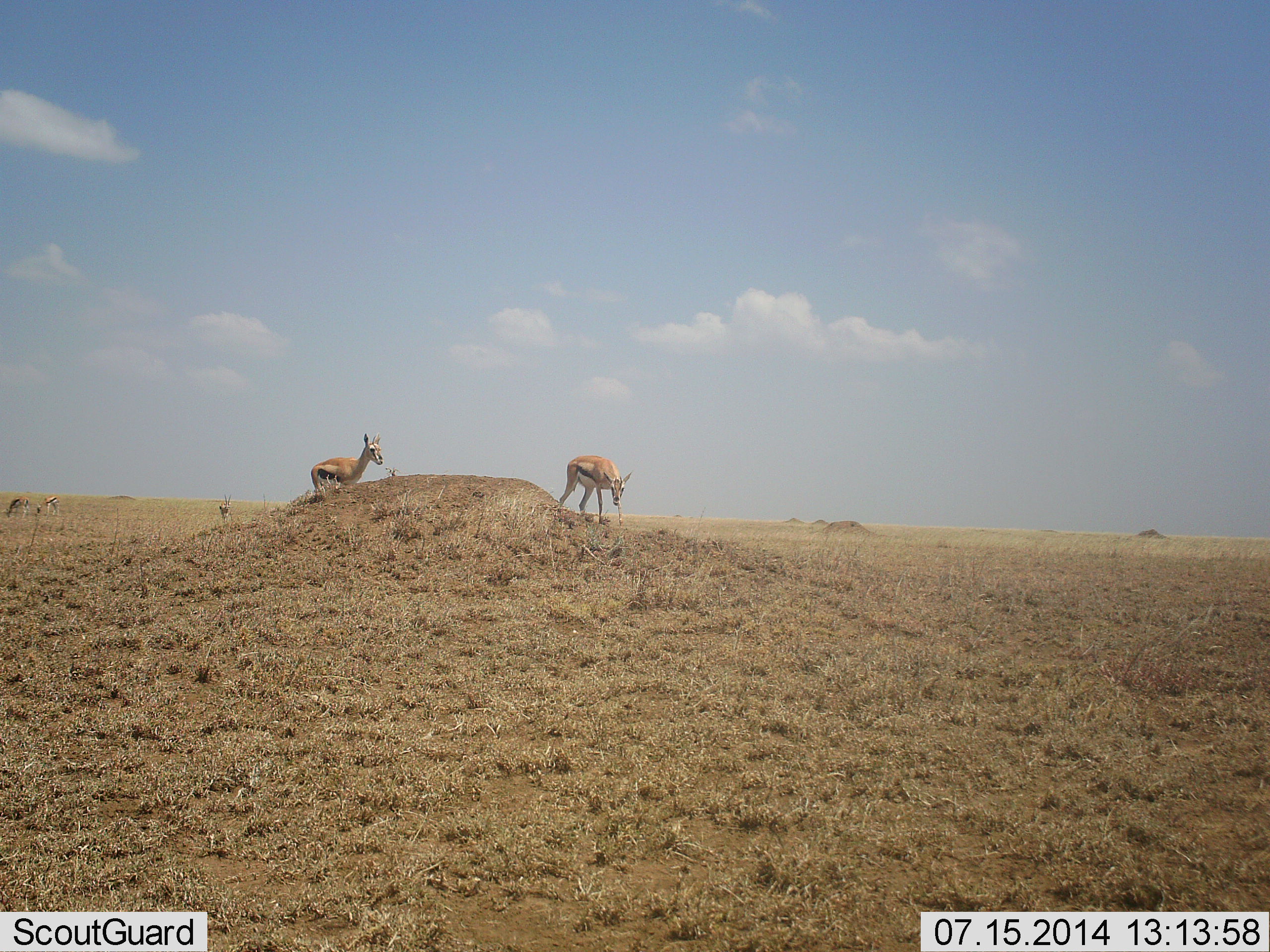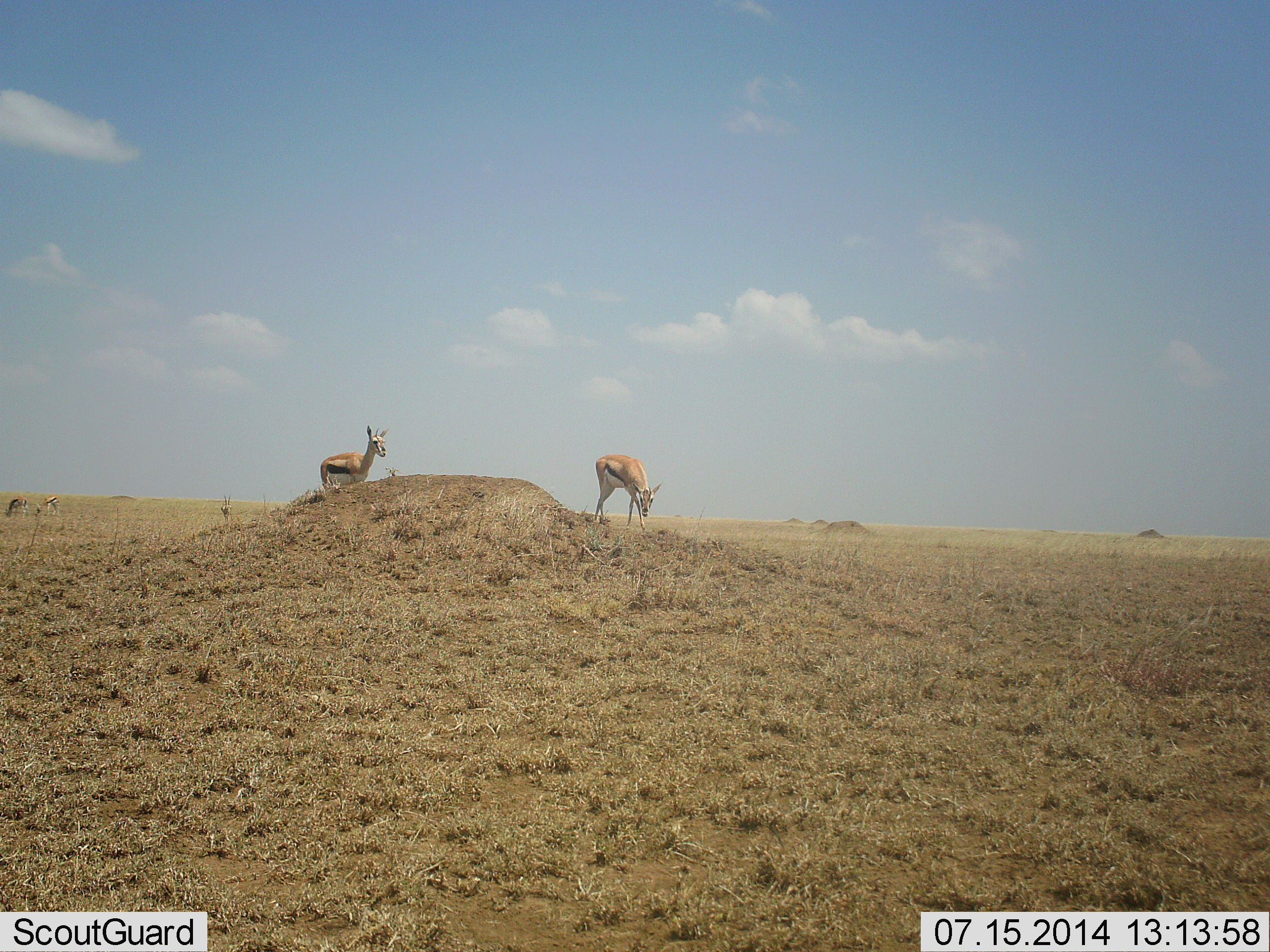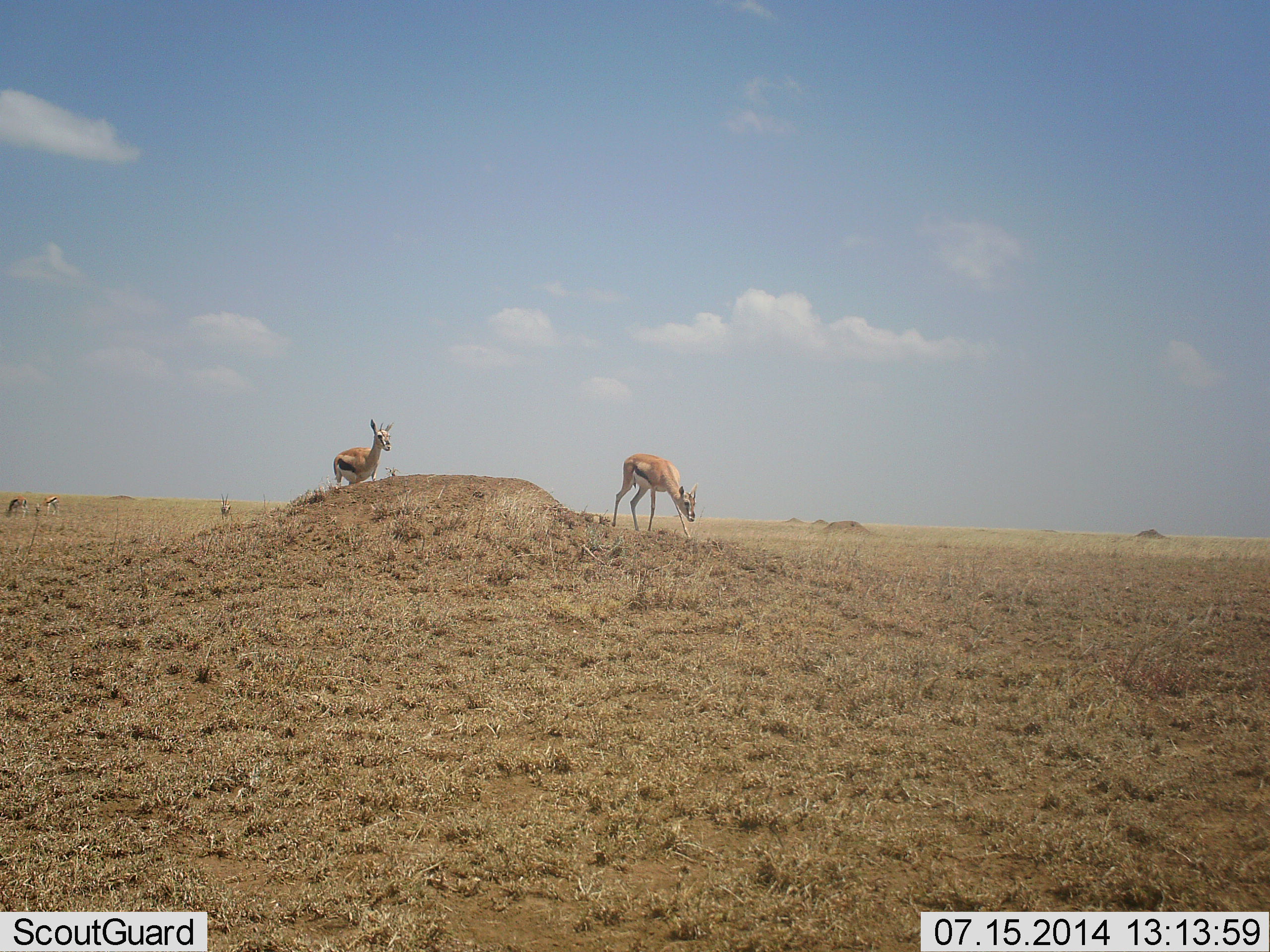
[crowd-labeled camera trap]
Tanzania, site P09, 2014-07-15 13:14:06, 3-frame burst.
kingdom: Animalia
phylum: Chordata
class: Mammalia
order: Artiodactyla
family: Bovidae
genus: Eudorcas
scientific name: Eudorcas thomsonii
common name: thomson's gazelle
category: gazellethomsons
Gazellethomsons (thomson's gazelle) (Eudorcas thomsonii), count 4. Behavior (volunteer vote fractions): standing 50%, resting 0%, moving 50%, interacting 0%. Young present (vote fraction): 0%. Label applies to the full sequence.